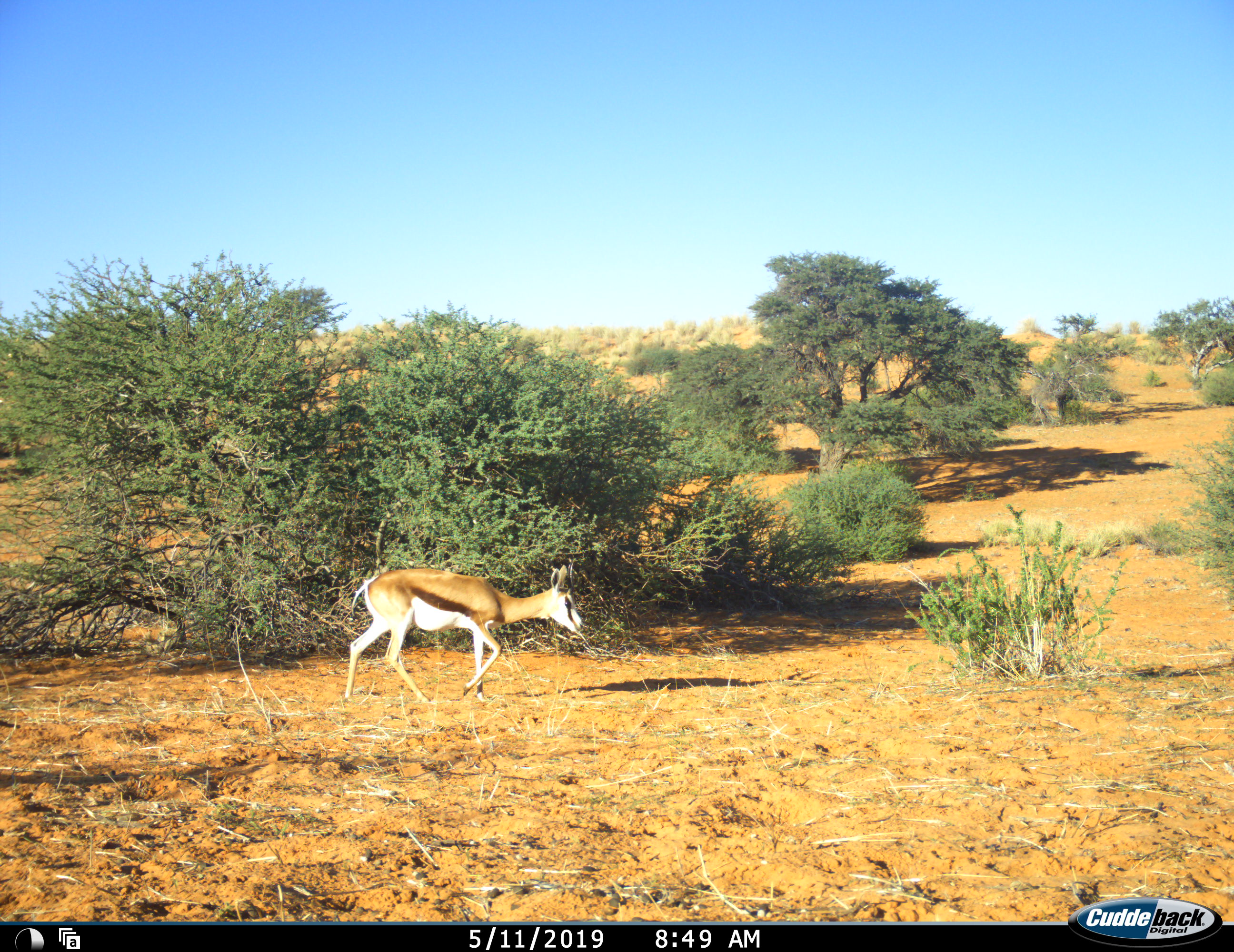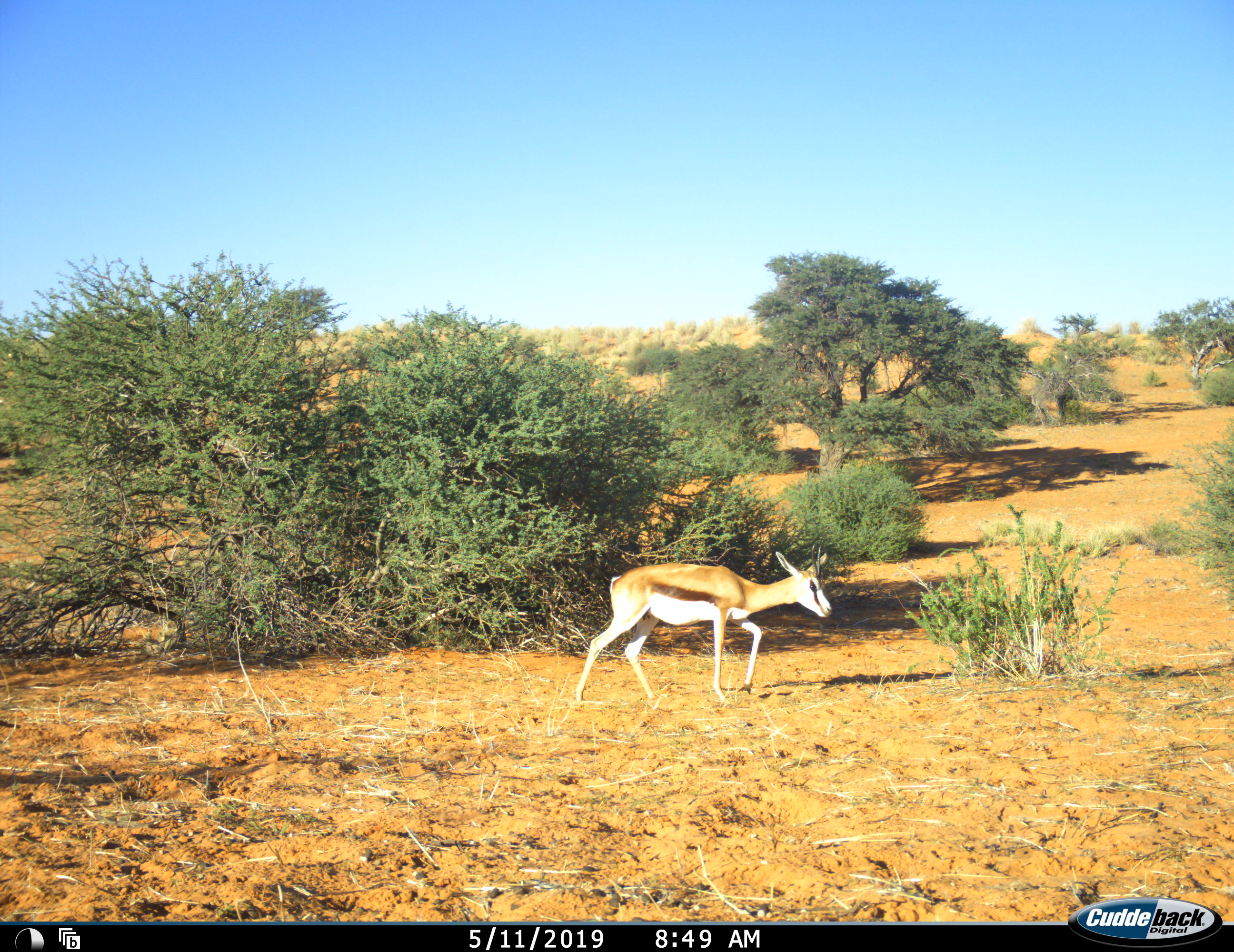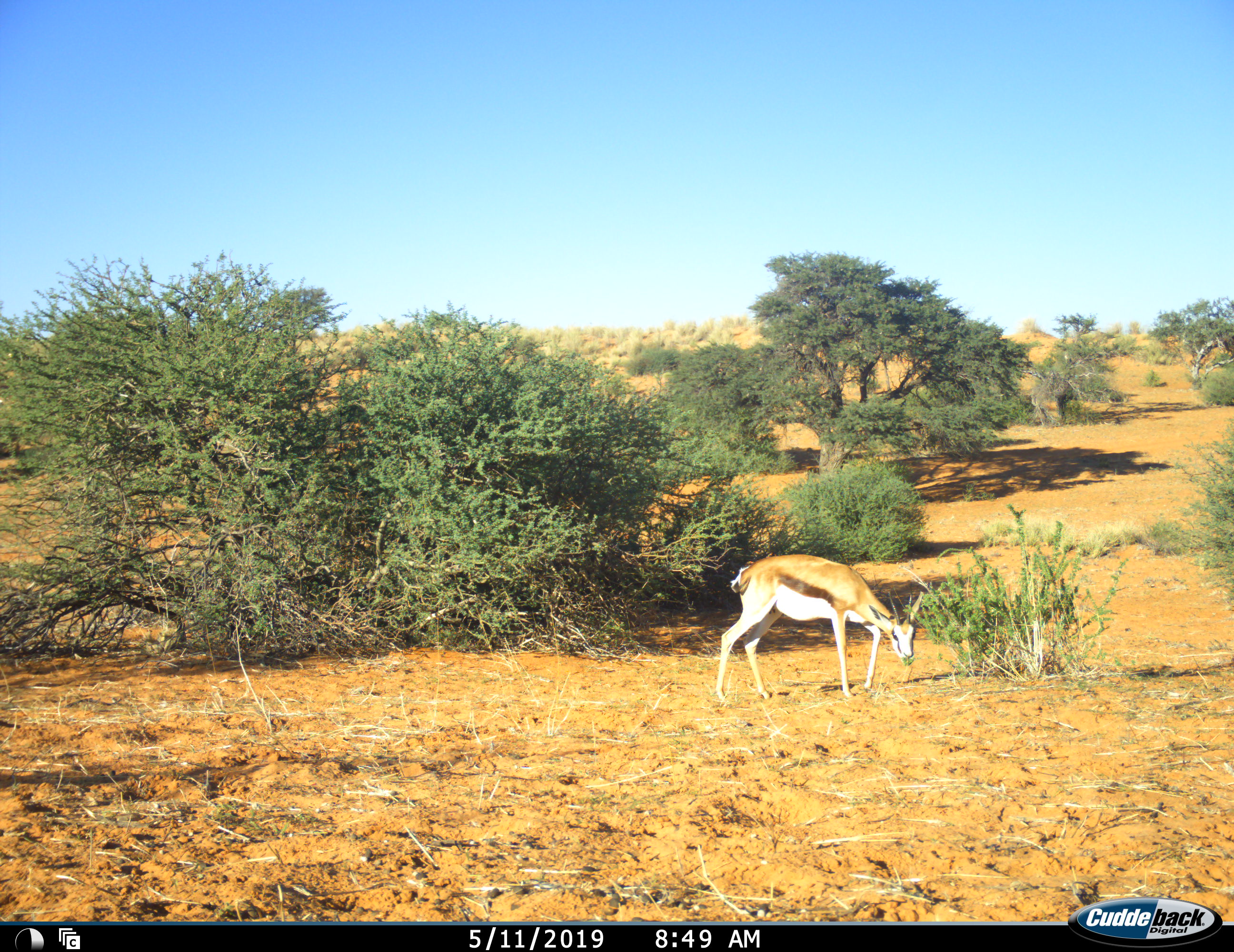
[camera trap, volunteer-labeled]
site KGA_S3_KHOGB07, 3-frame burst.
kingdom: Animalia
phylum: Chordata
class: Mammalia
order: Artiodactyla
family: Bovidae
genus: Antidorcas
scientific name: Antidorcas marsupialis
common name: springbok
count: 1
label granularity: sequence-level